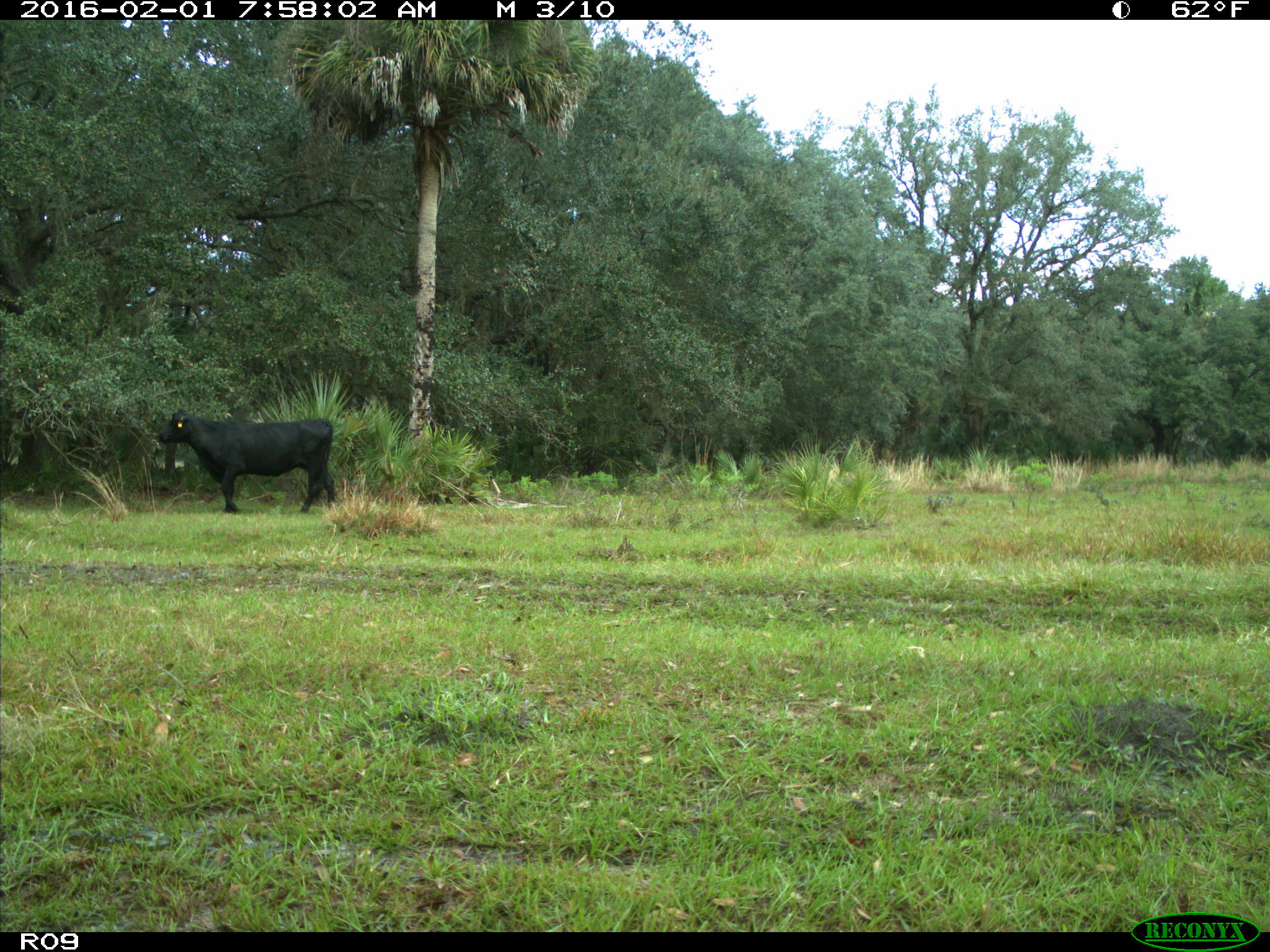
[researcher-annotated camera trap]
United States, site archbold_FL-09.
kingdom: Animalia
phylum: Chordata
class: Mammalia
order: Artiodactyla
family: Bovidae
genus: Bos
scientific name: Bos taurus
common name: domestic cow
Bos taurus (domestic cow).